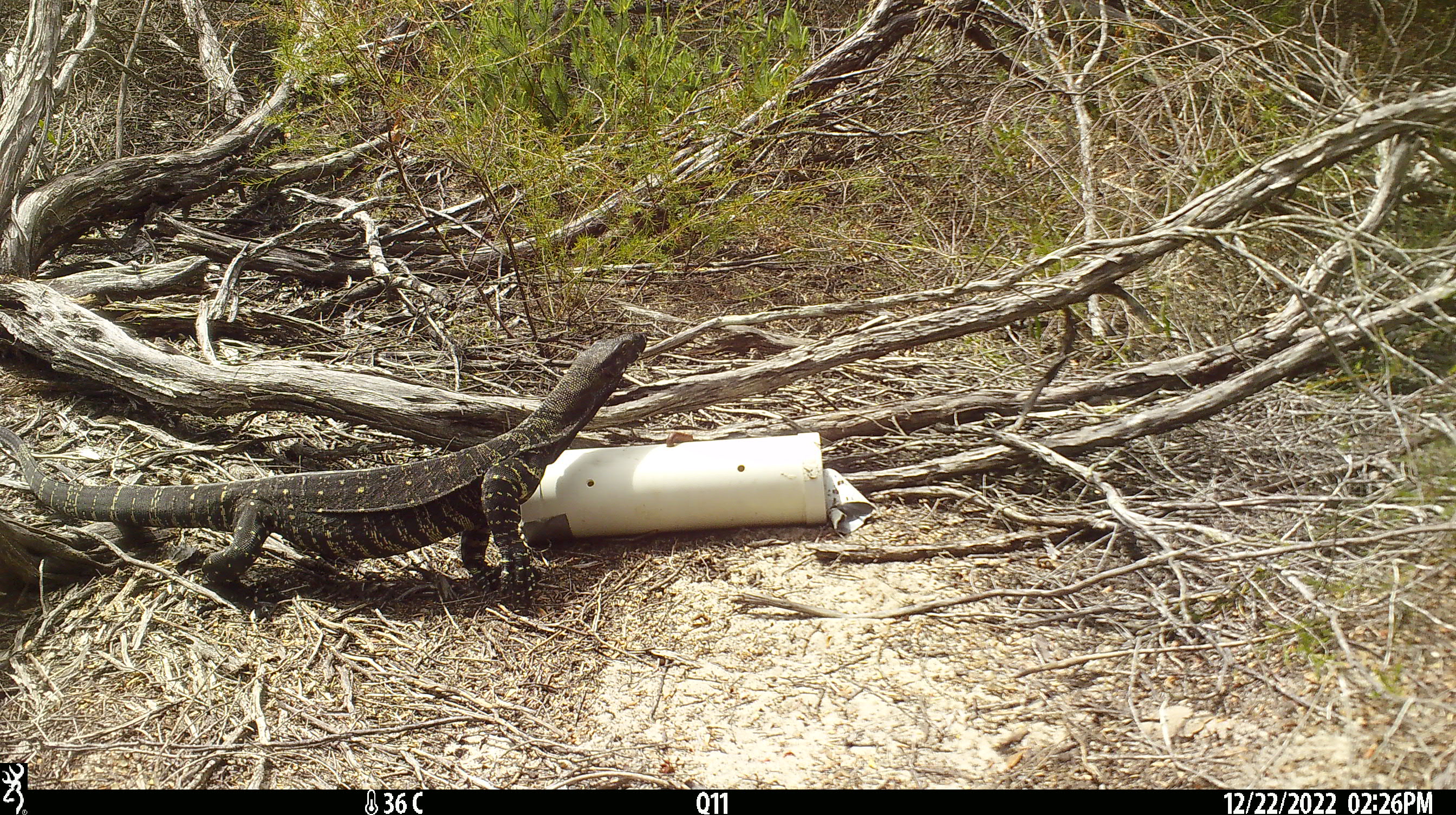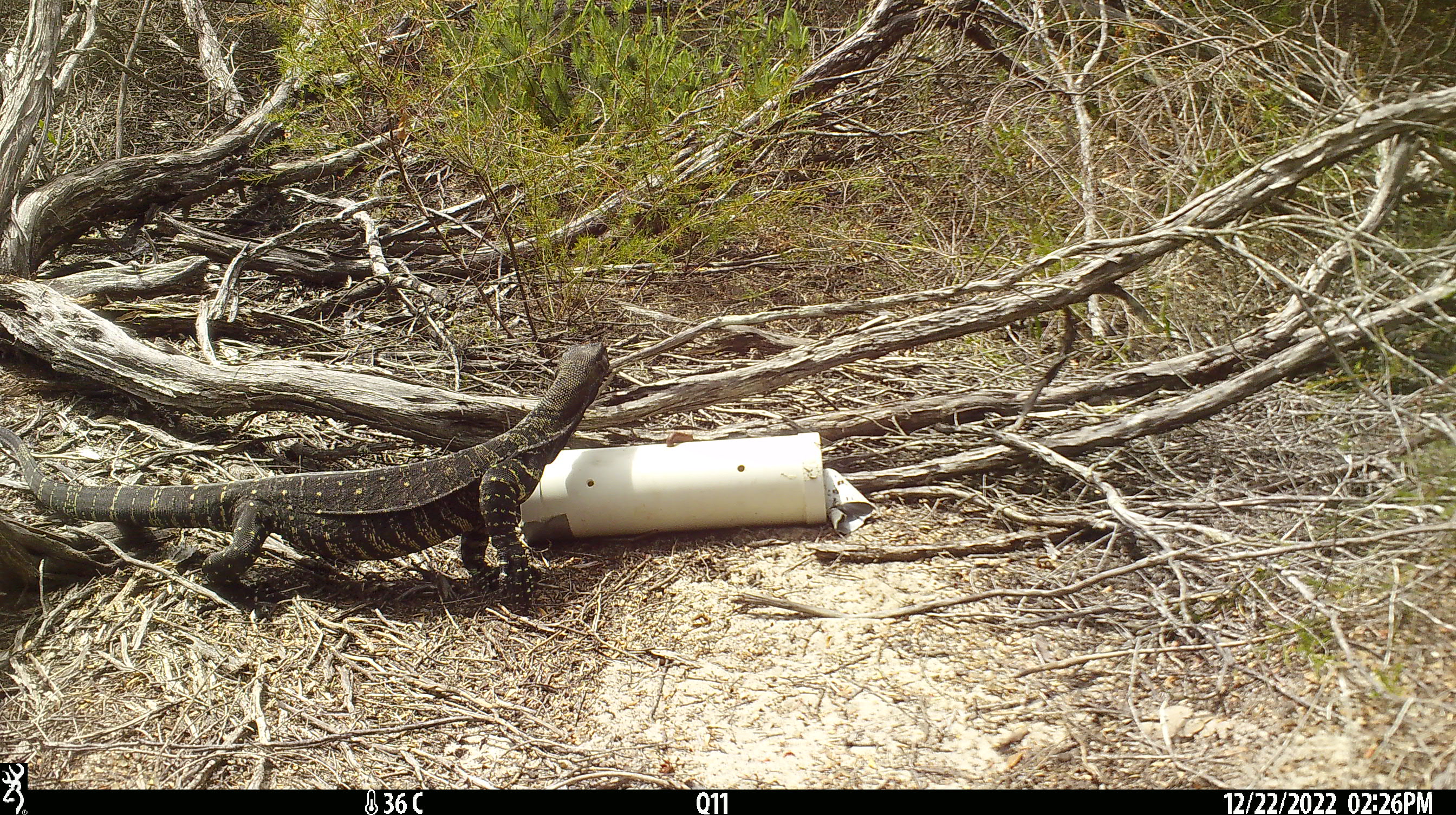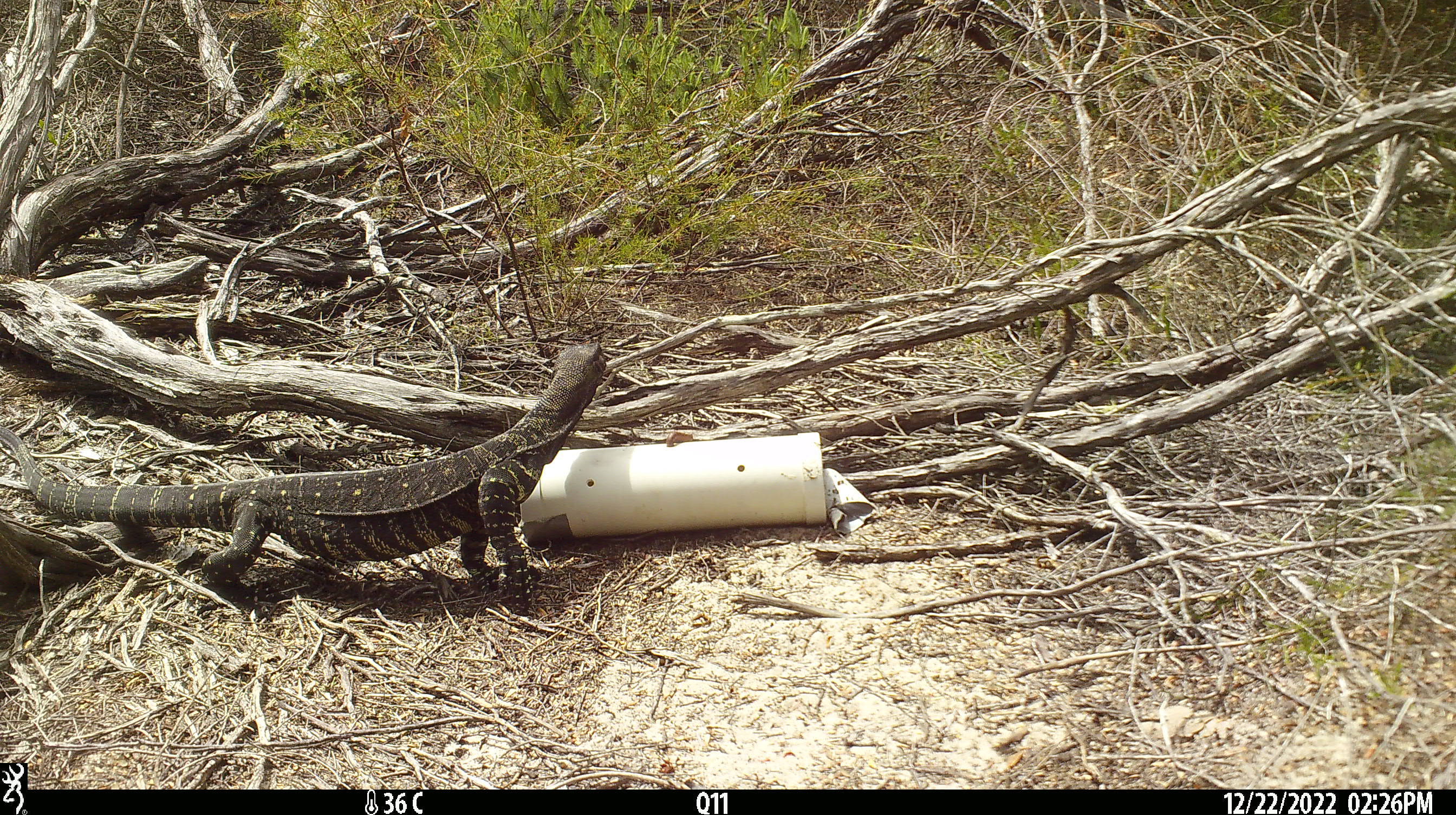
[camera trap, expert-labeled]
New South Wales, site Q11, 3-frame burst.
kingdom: Animalia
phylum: Chordata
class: Reptilia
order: Squamata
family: Varanidae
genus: Varanus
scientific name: Varanus varius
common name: lace monitor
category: goanna